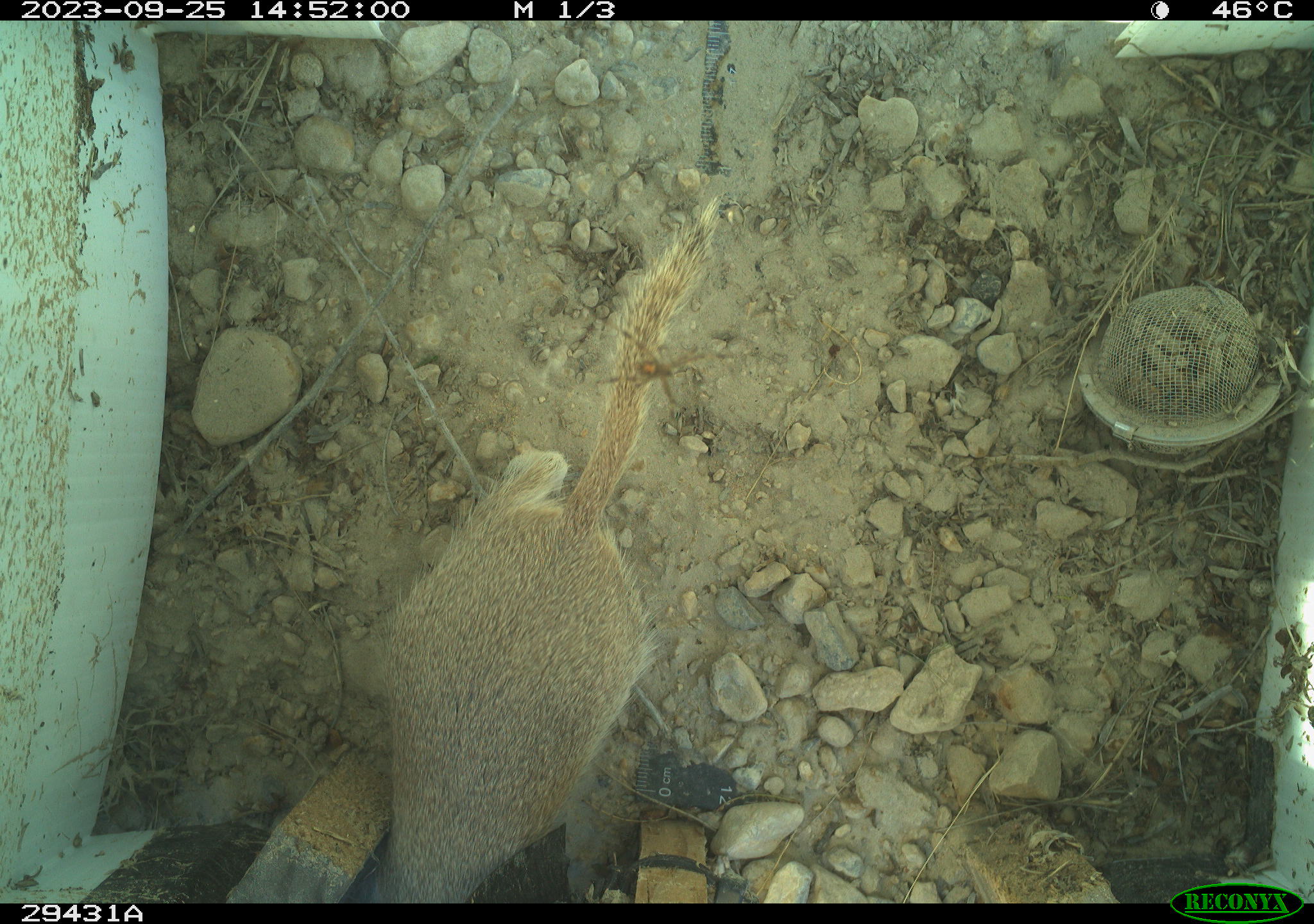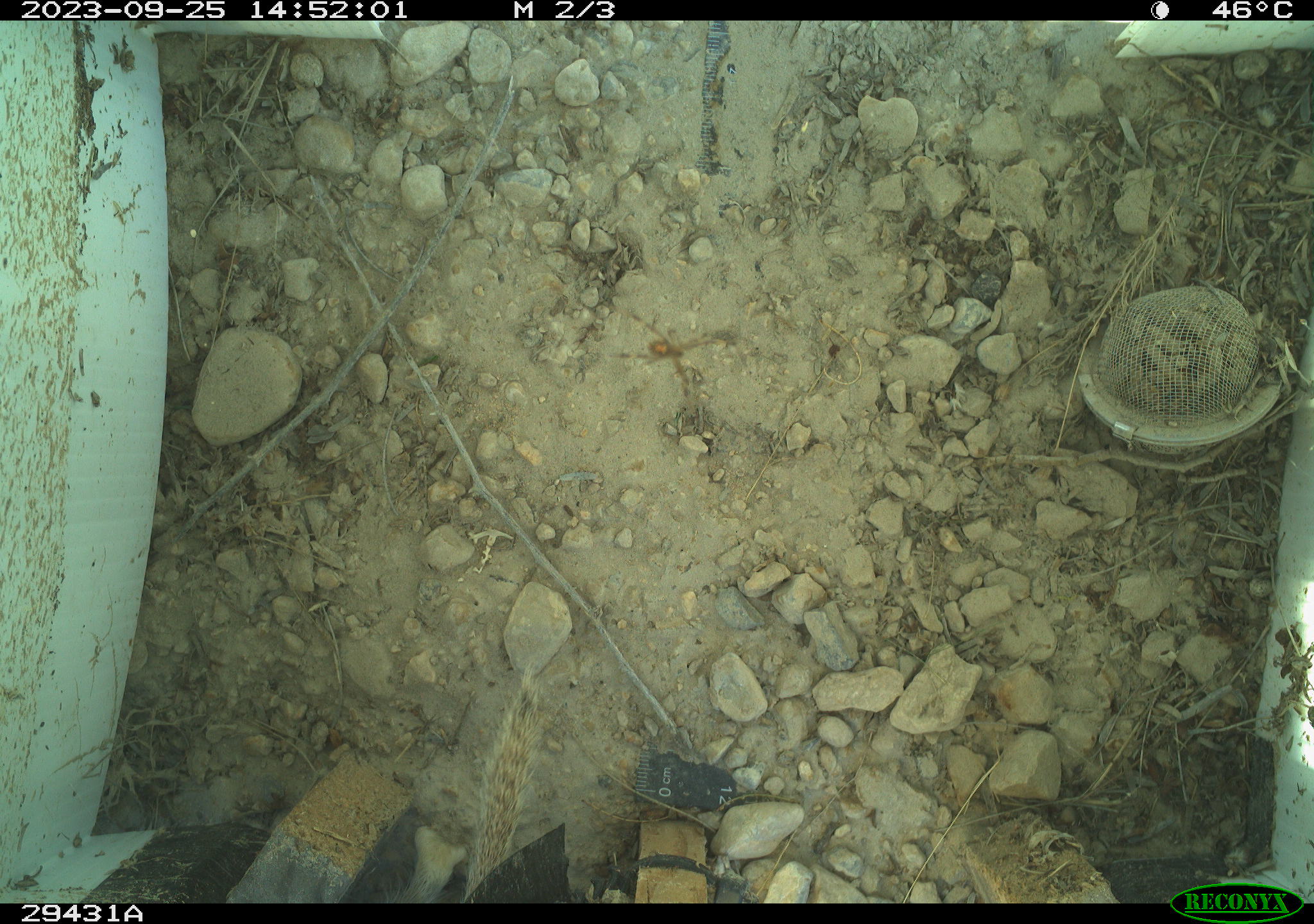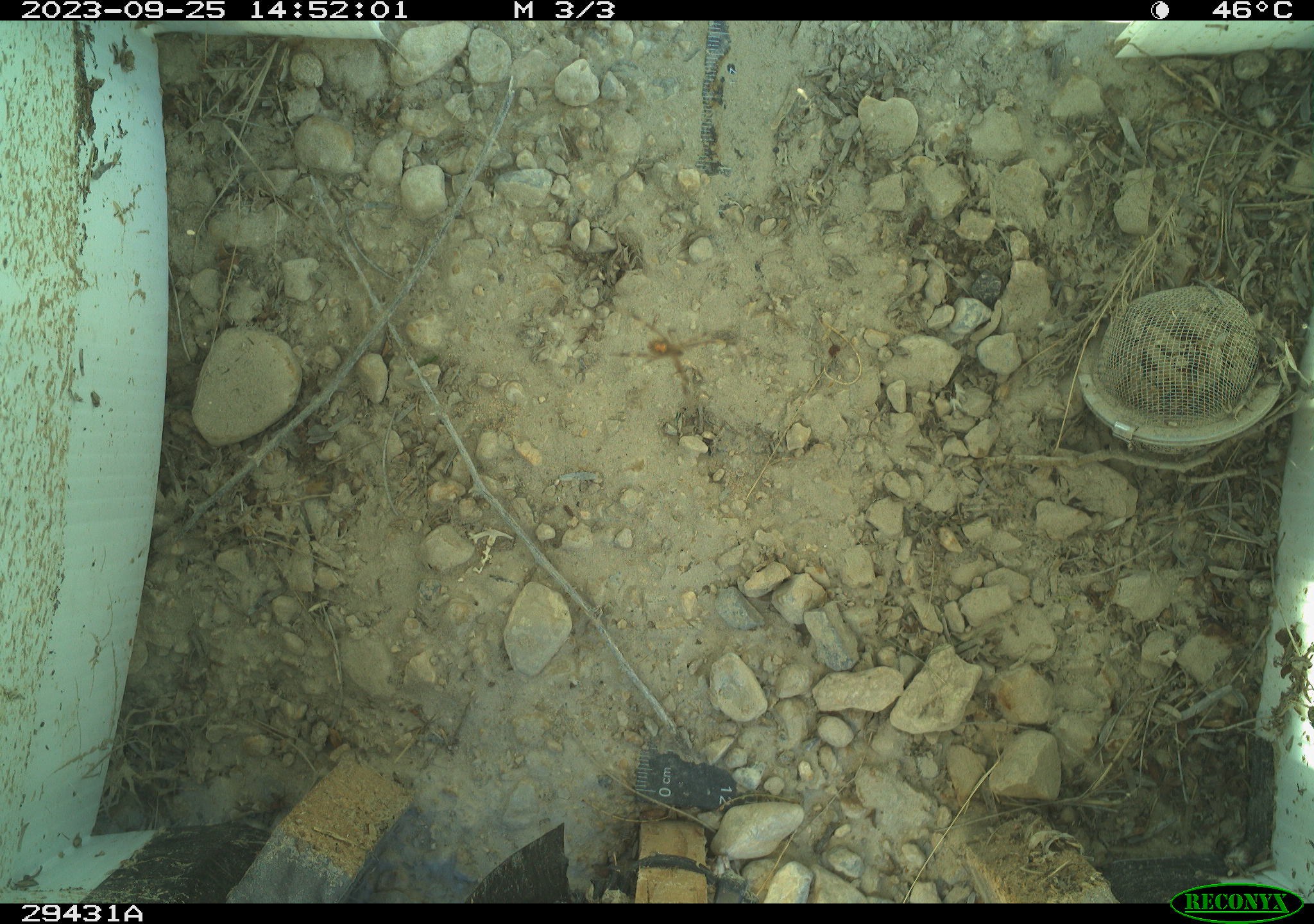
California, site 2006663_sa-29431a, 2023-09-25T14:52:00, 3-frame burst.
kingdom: Animalia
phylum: Chordata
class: Mammalia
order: Rodentia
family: Sciuridae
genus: Xerospermophilus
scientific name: Xerospermophilus tereticaudus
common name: round-tailed ground squirrel